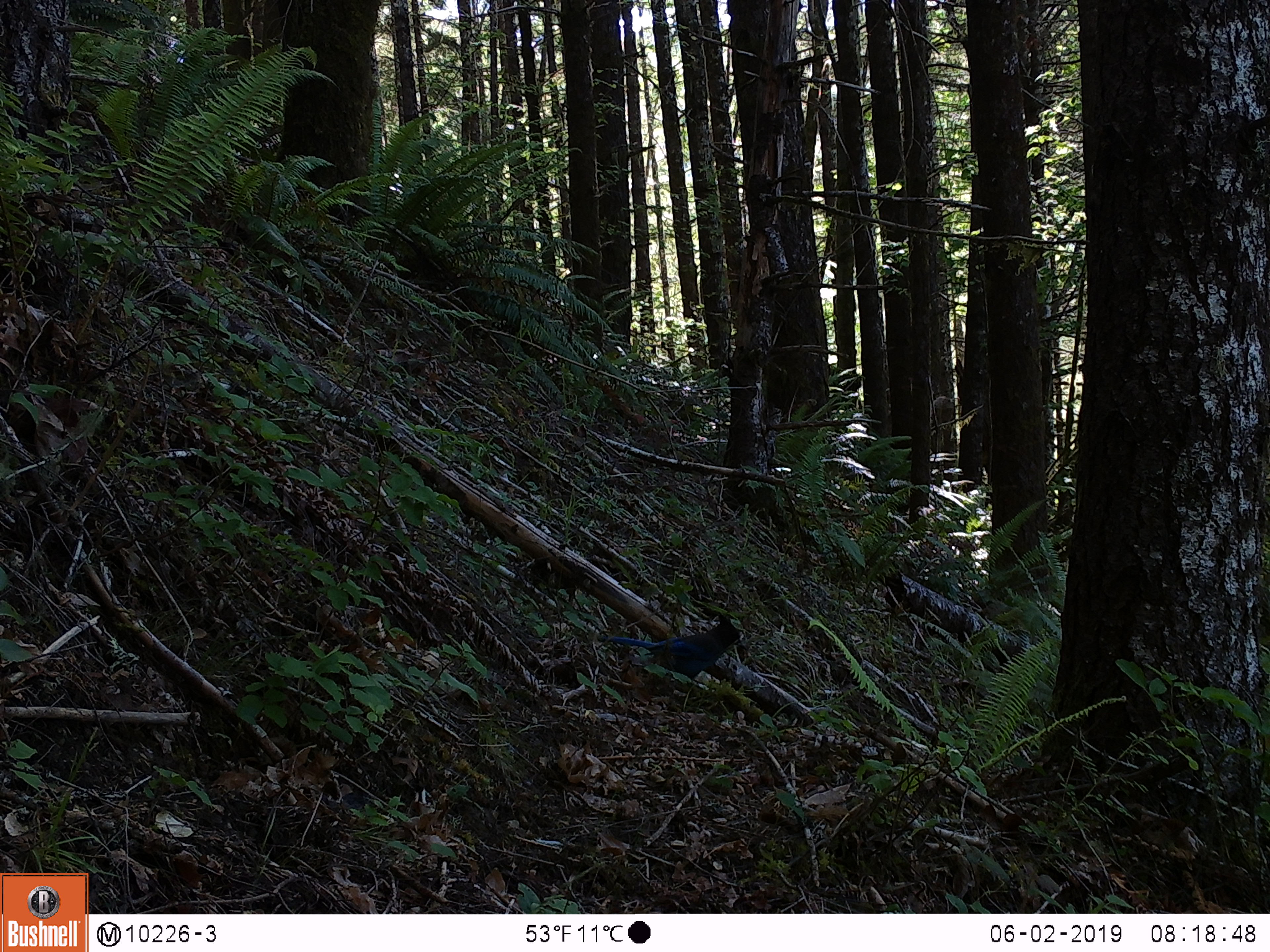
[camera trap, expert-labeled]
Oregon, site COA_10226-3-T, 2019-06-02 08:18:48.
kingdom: Animalia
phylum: Chordata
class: Aves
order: Passeriformes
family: Corvidae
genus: Cyanocitta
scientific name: Cyanocitta stelleri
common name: steller's jay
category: stellers jay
Stellers jay (steller's jay) (Cyanocitta stelleri).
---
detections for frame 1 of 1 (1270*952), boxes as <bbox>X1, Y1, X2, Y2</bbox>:
stellers jay: <bbox>599, 617, 749, 690</bbox>